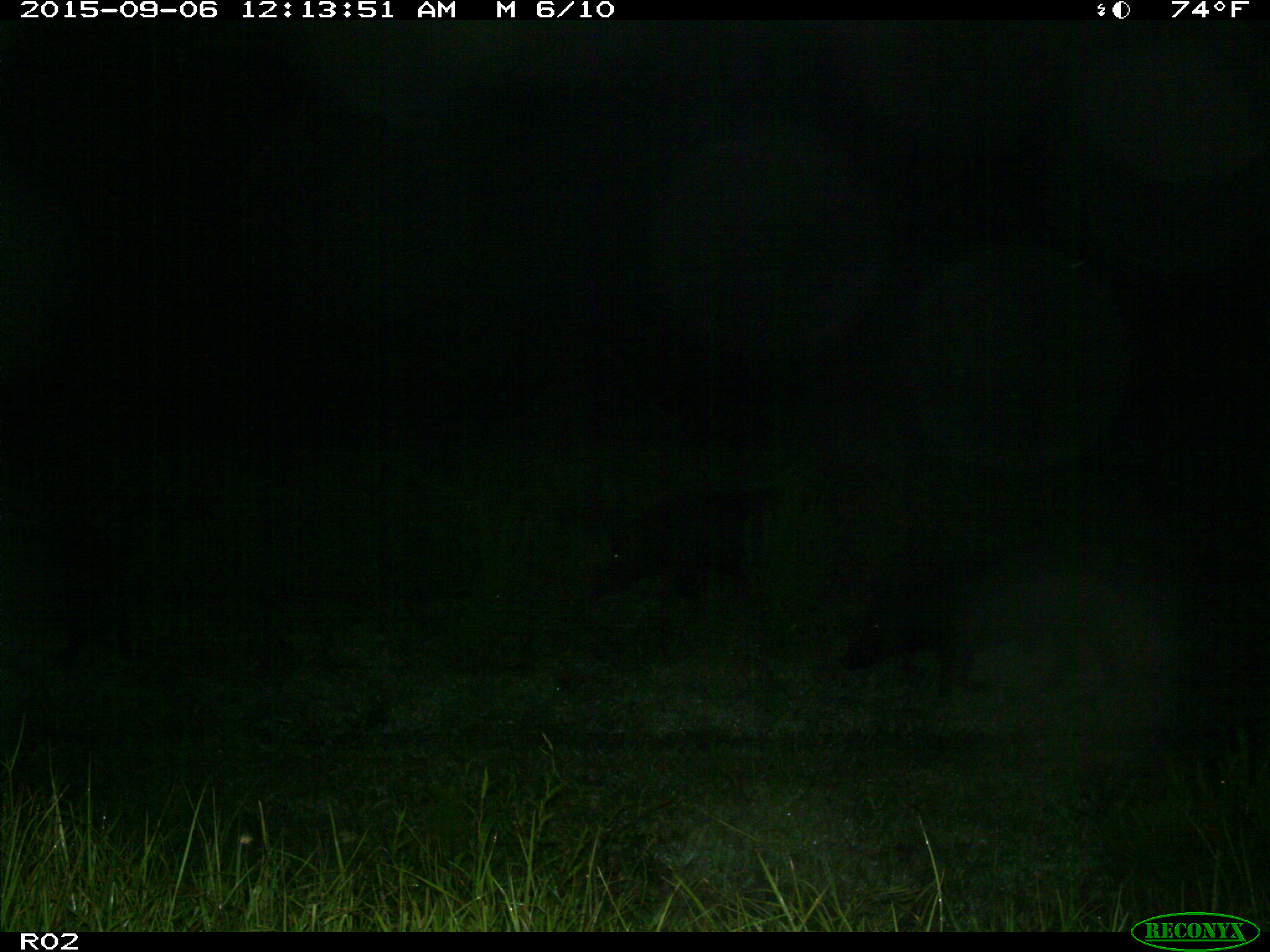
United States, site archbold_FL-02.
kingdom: Animalia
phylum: Chordata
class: Mammalia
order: Artiodactyla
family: Suidae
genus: Sus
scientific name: Sus scrofa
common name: wild boar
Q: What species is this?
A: Sus scrofa (wild boar).